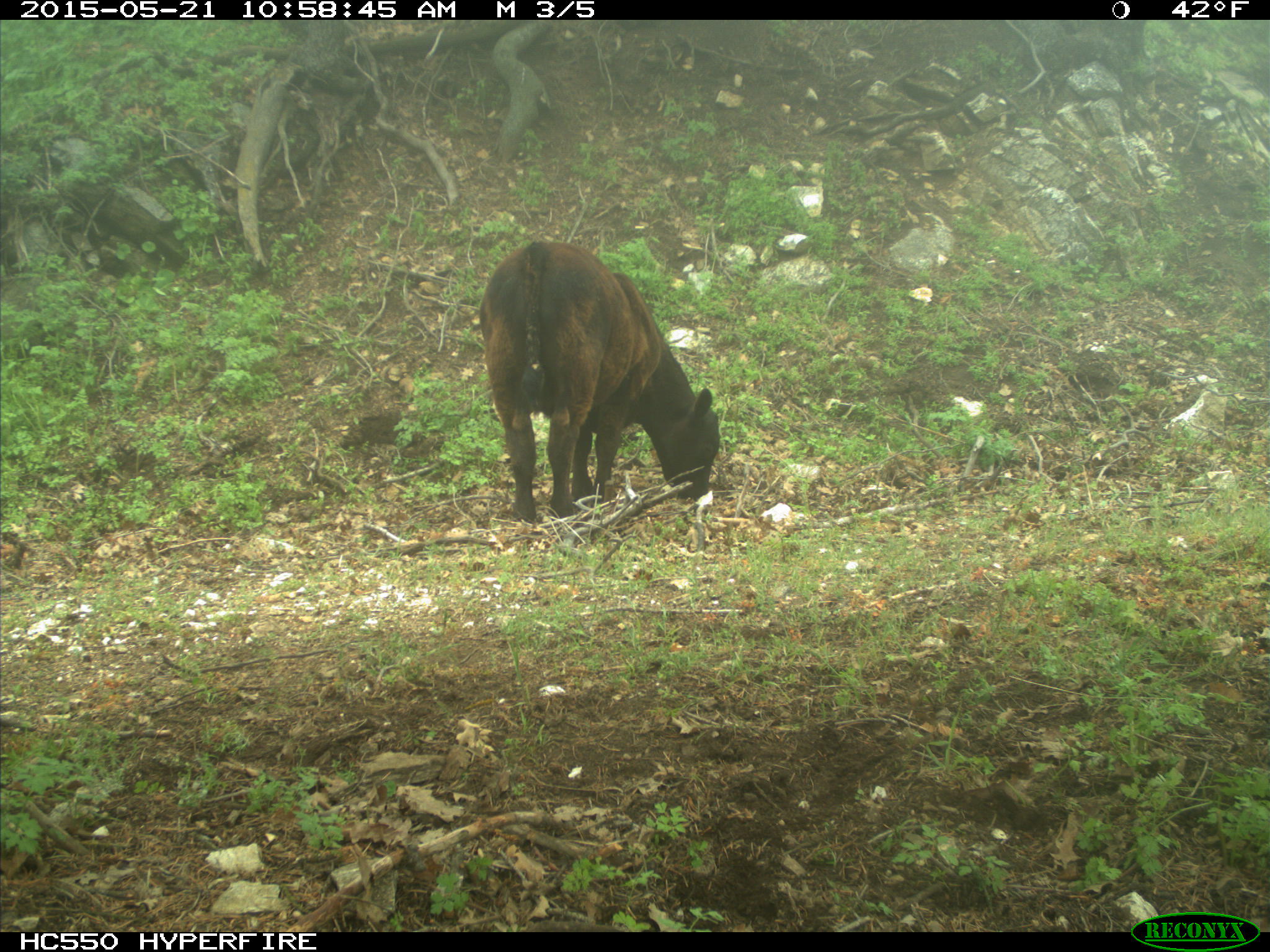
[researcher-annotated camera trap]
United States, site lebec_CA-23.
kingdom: Animalia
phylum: Chordata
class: Mammalia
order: Artiodactyla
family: Bovidae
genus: Bos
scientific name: Bos taurus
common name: domestic cow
Bos taurus (domestic cow).